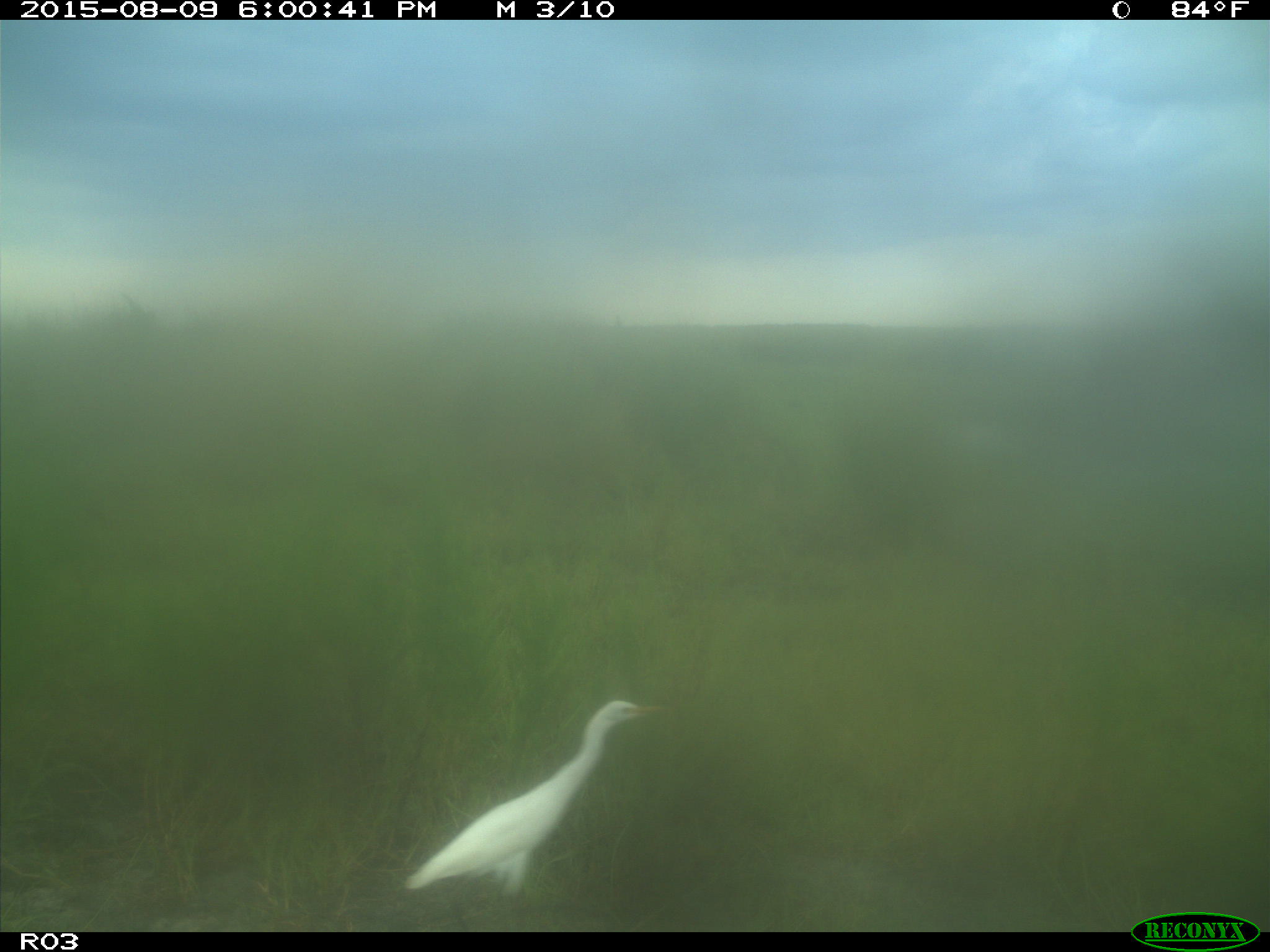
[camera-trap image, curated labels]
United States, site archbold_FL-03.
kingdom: Animalia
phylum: Chordata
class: Aves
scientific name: Aves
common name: birds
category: unidentified bird